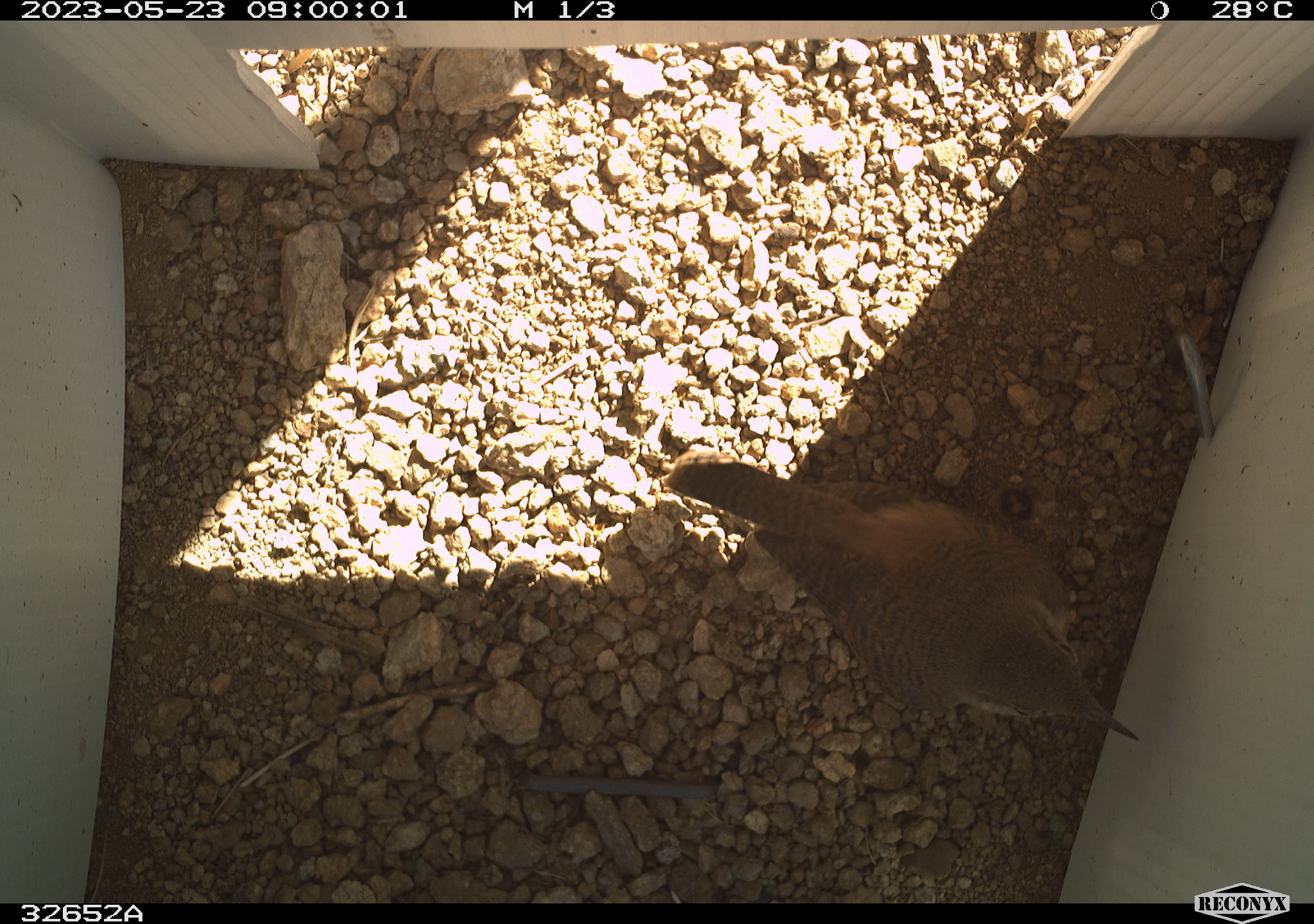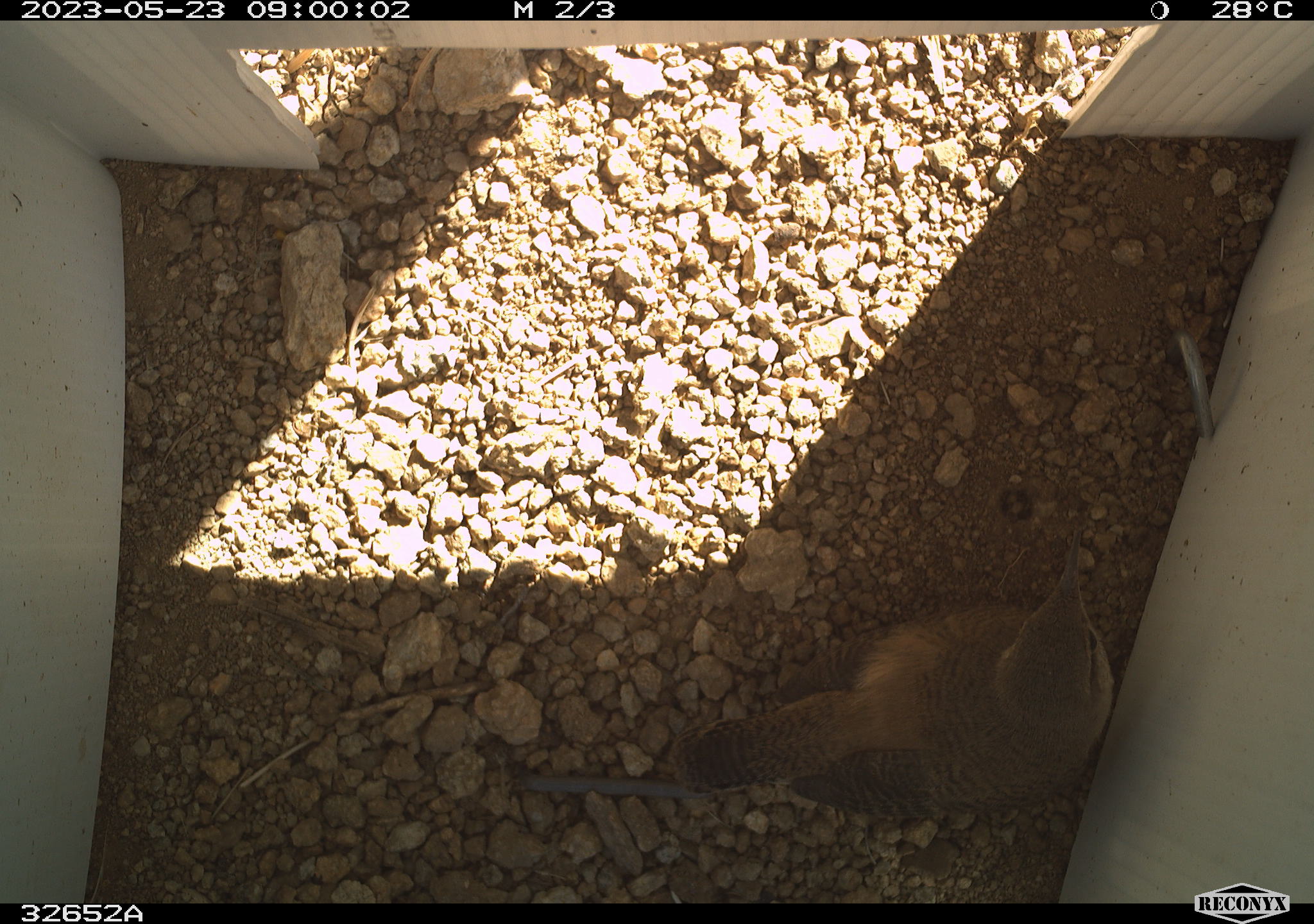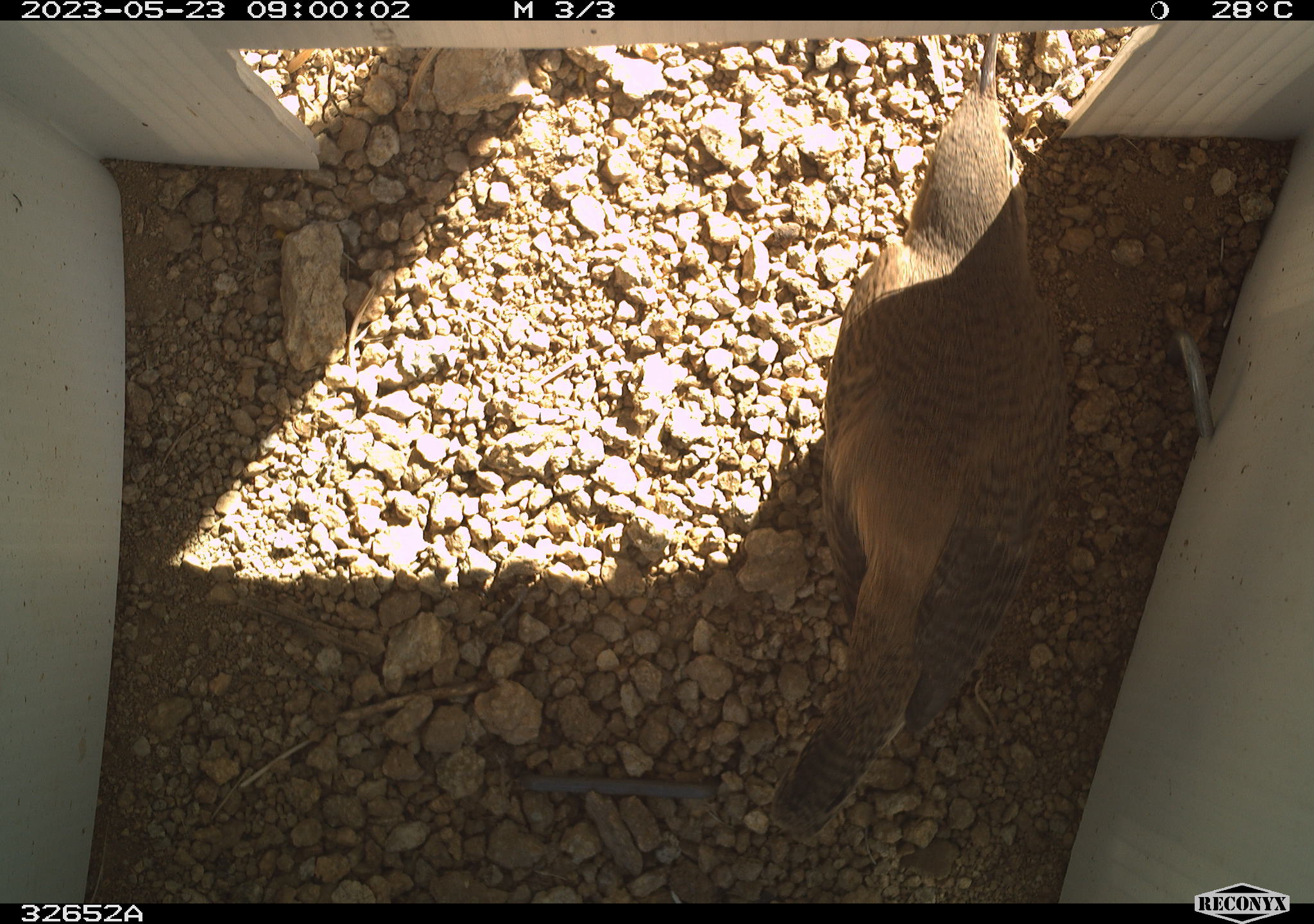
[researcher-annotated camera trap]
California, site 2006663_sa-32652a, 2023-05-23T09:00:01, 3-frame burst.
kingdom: Animalia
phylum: Chordata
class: Aves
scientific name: Aves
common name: bird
Bird (Aves).